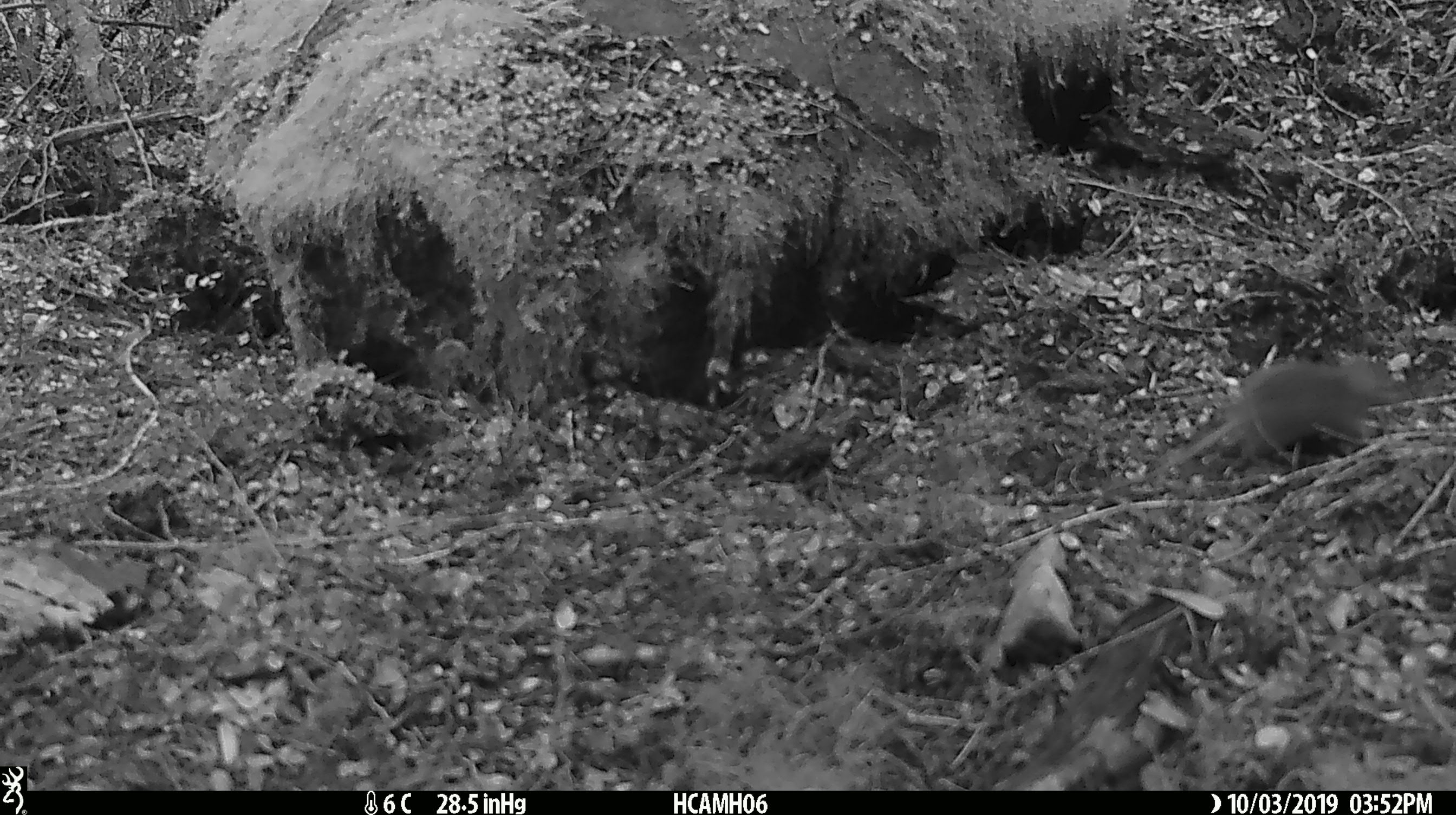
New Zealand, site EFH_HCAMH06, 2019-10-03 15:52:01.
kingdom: Animalia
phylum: Chordata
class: Mammalia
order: Rodentia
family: Muridae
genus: Mus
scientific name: Mus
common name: mouse